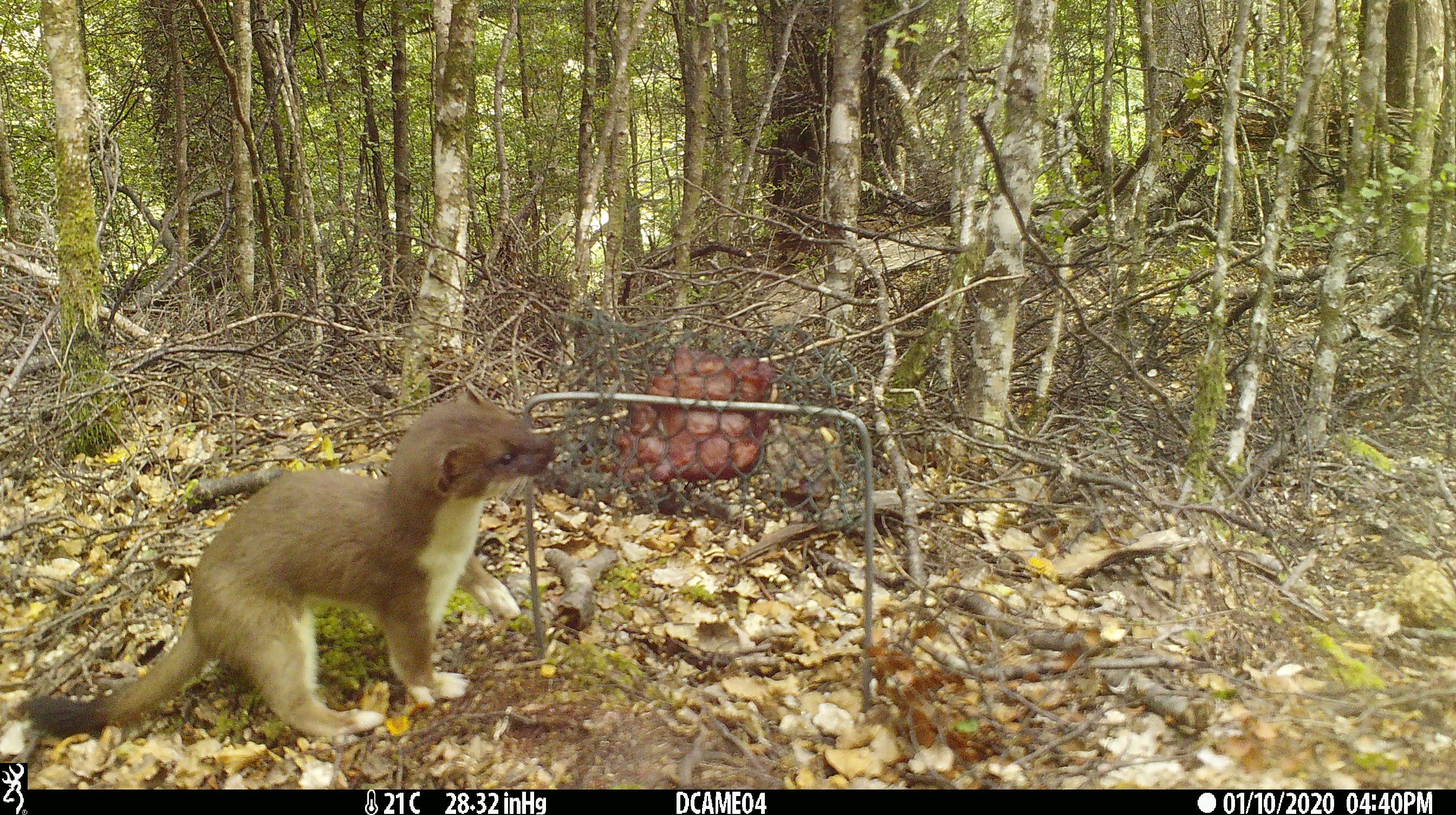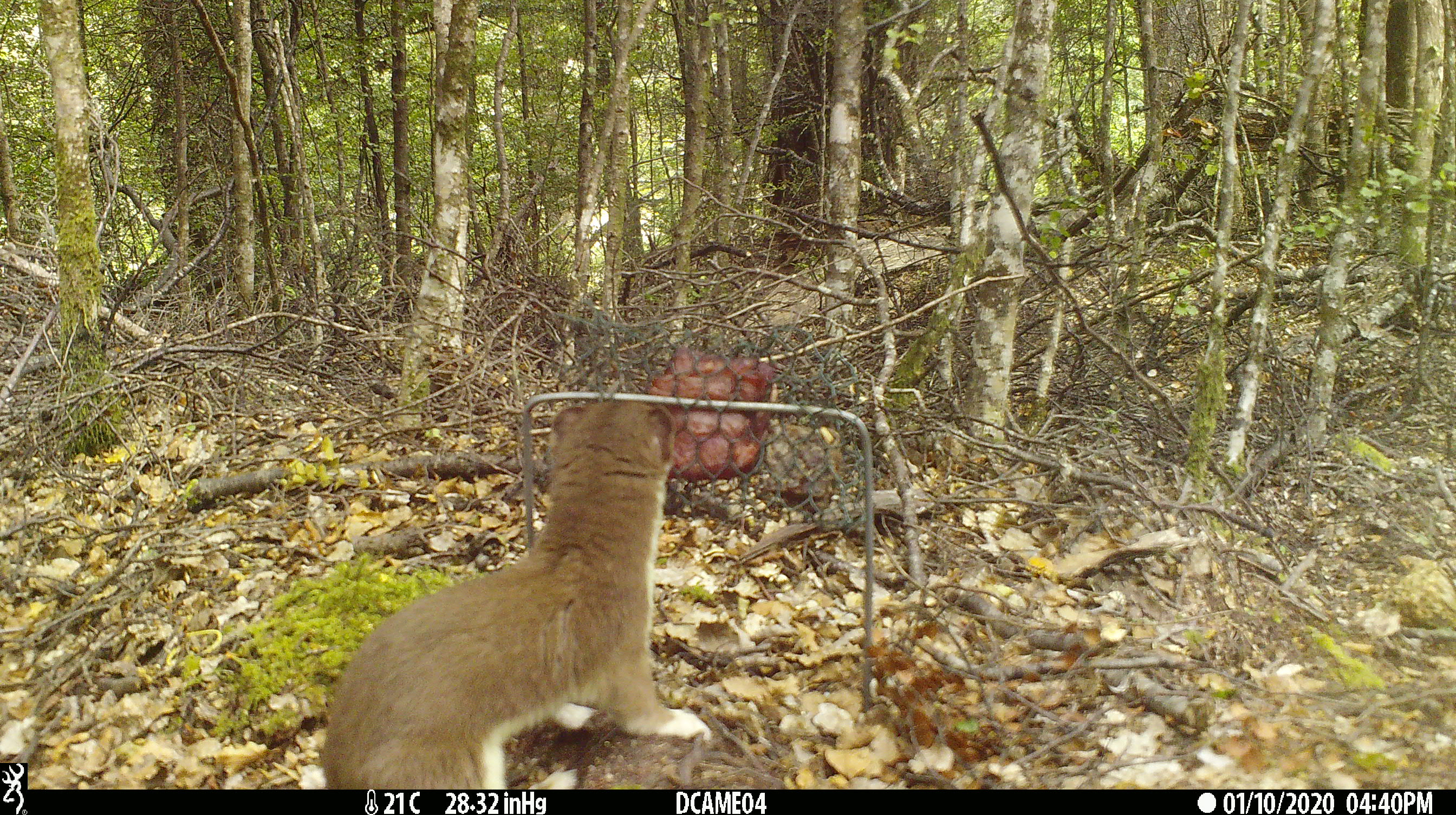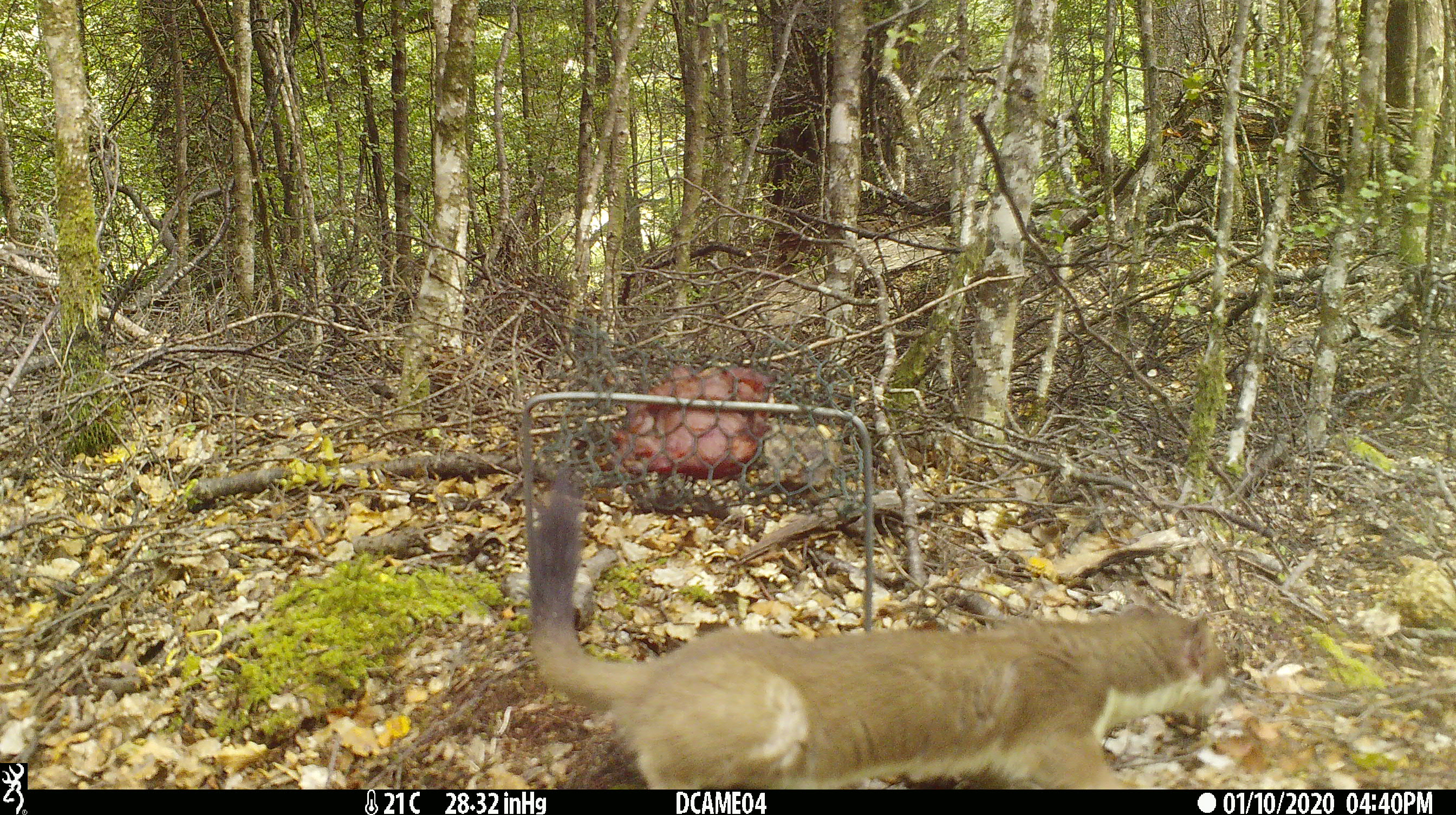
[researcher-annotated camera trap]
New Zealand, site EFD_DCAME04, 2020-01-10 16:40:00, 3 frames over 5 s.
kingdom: Animalia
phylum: Chordata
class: Mammalia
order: Carnivora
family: Mustelidae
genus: Mustela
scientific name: Mustela erminea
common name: stoat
Stoat (Mustela erminea).